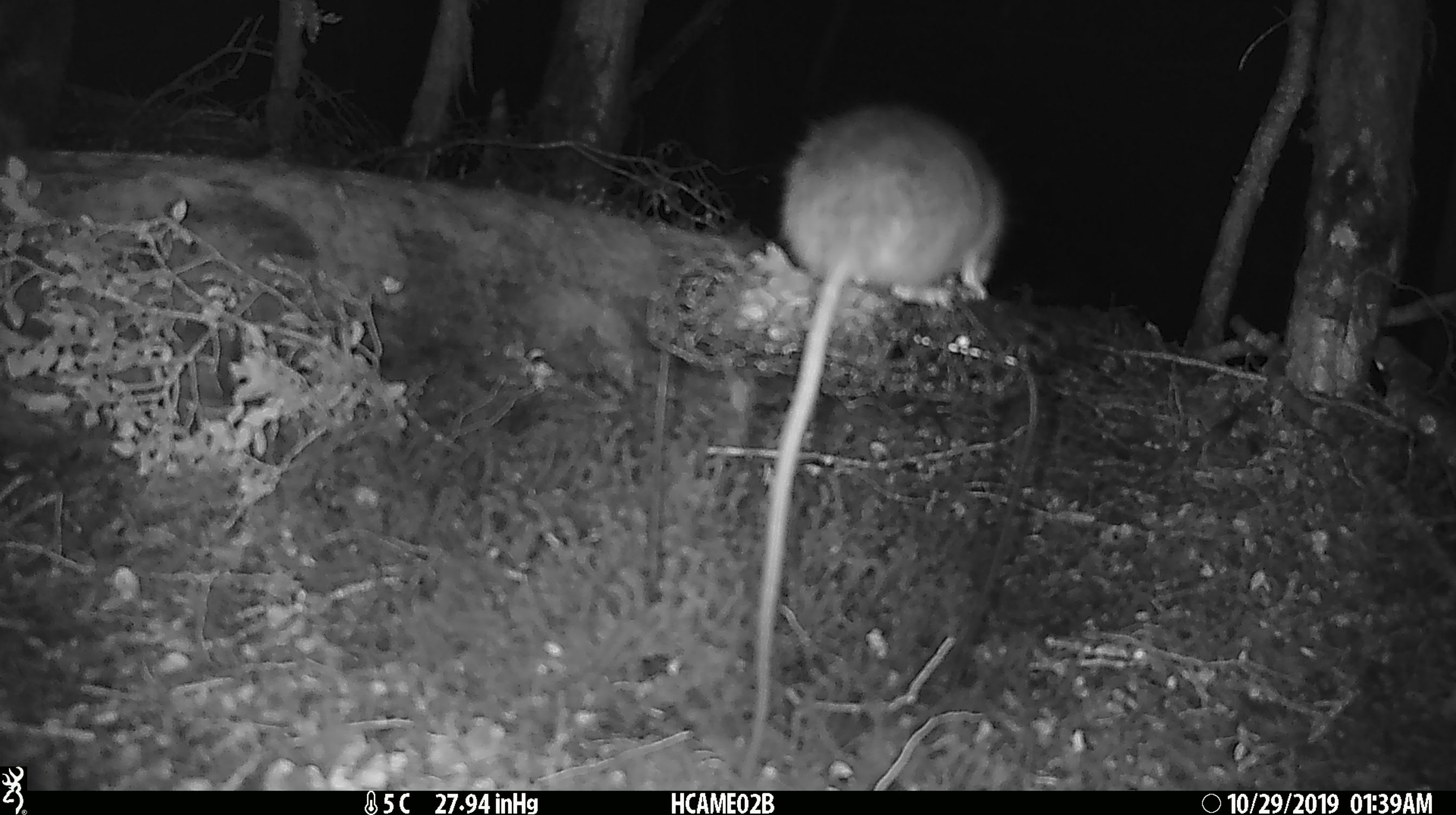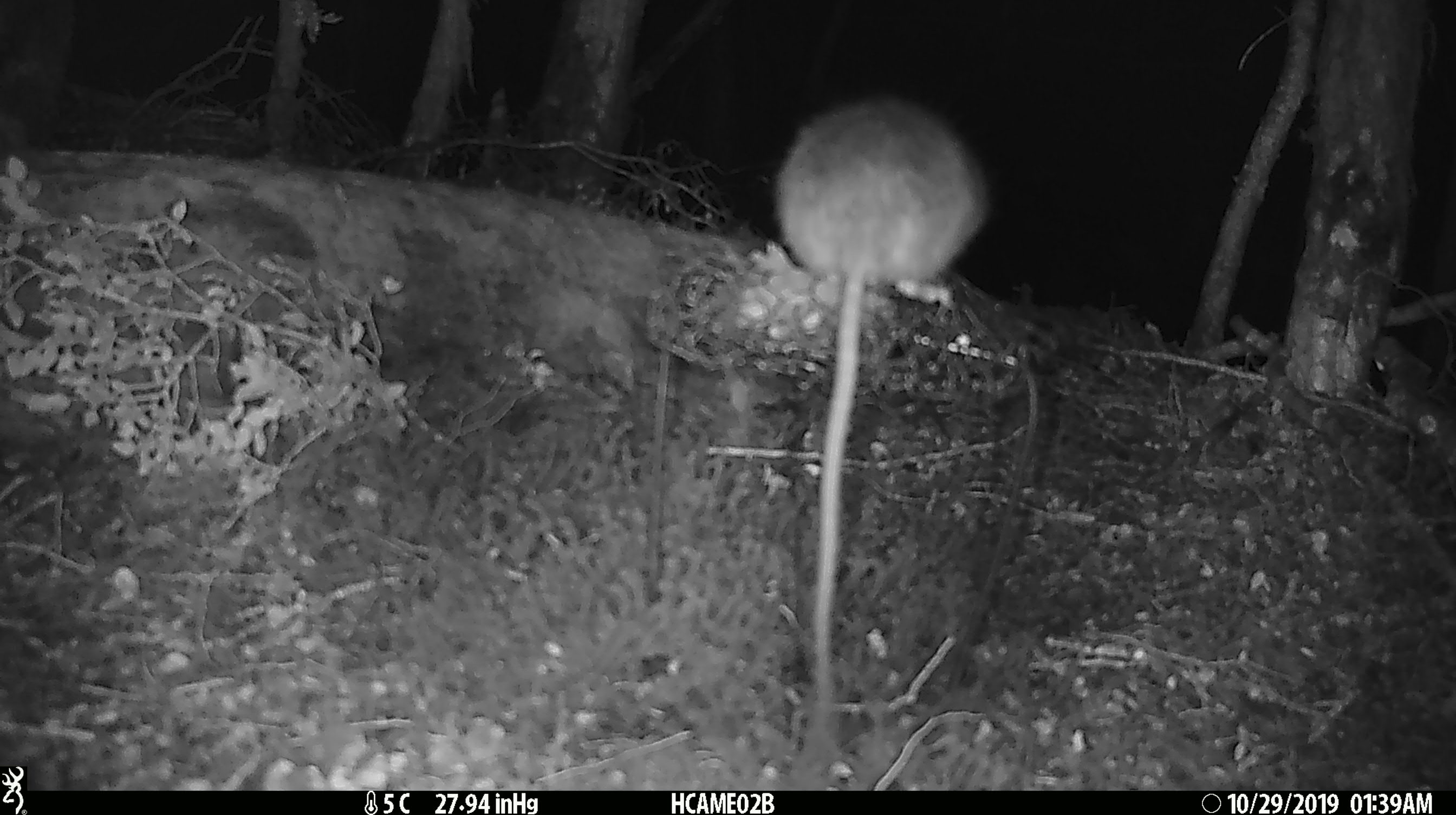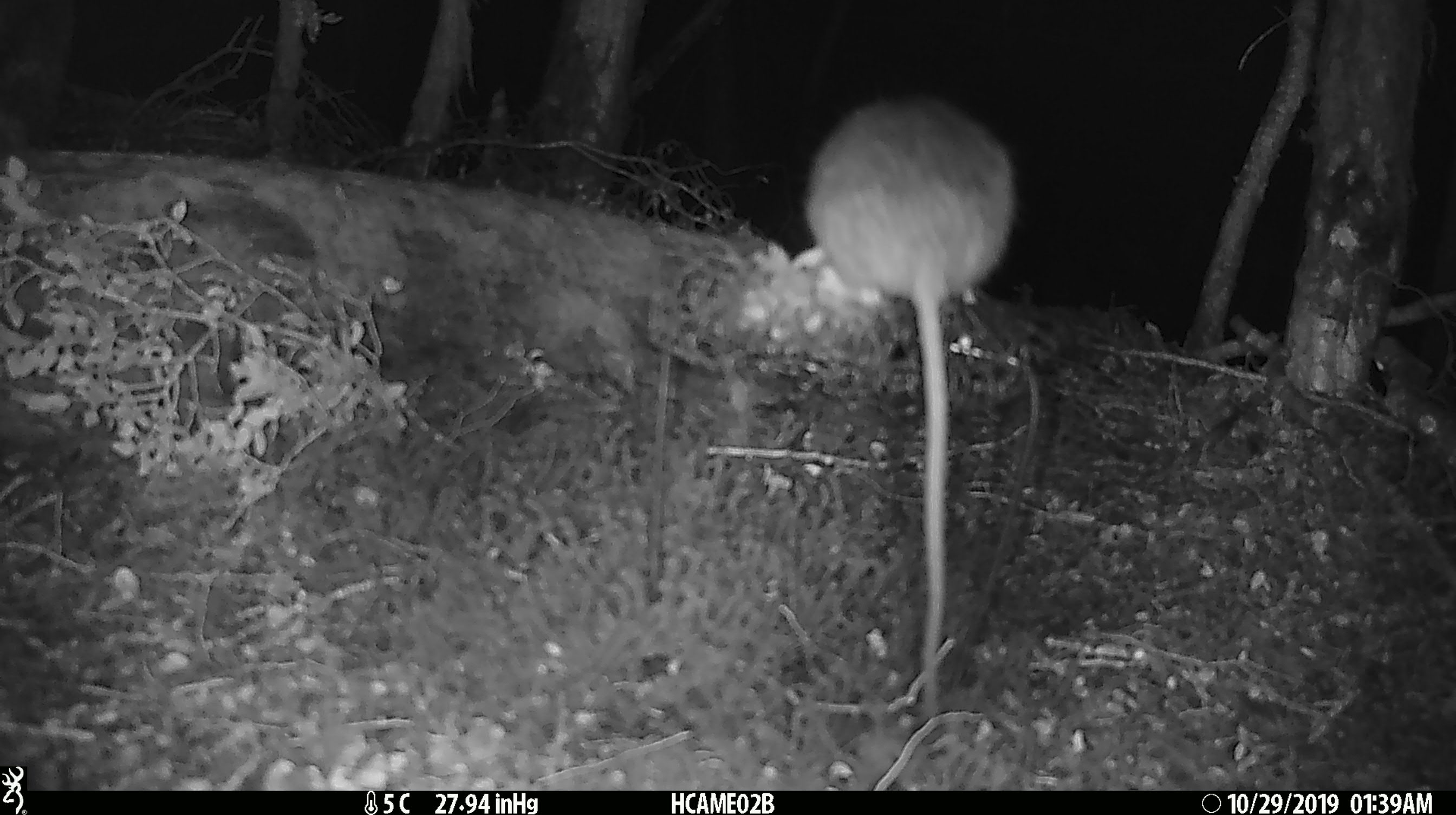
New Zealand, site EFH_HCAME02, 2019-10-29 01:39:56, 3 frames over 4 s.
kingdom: Animalia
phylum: Chordata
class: Mammalia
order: Rodentia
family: Muridae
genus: Rattus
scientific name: Rattus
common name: rat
Rat (Rattus).